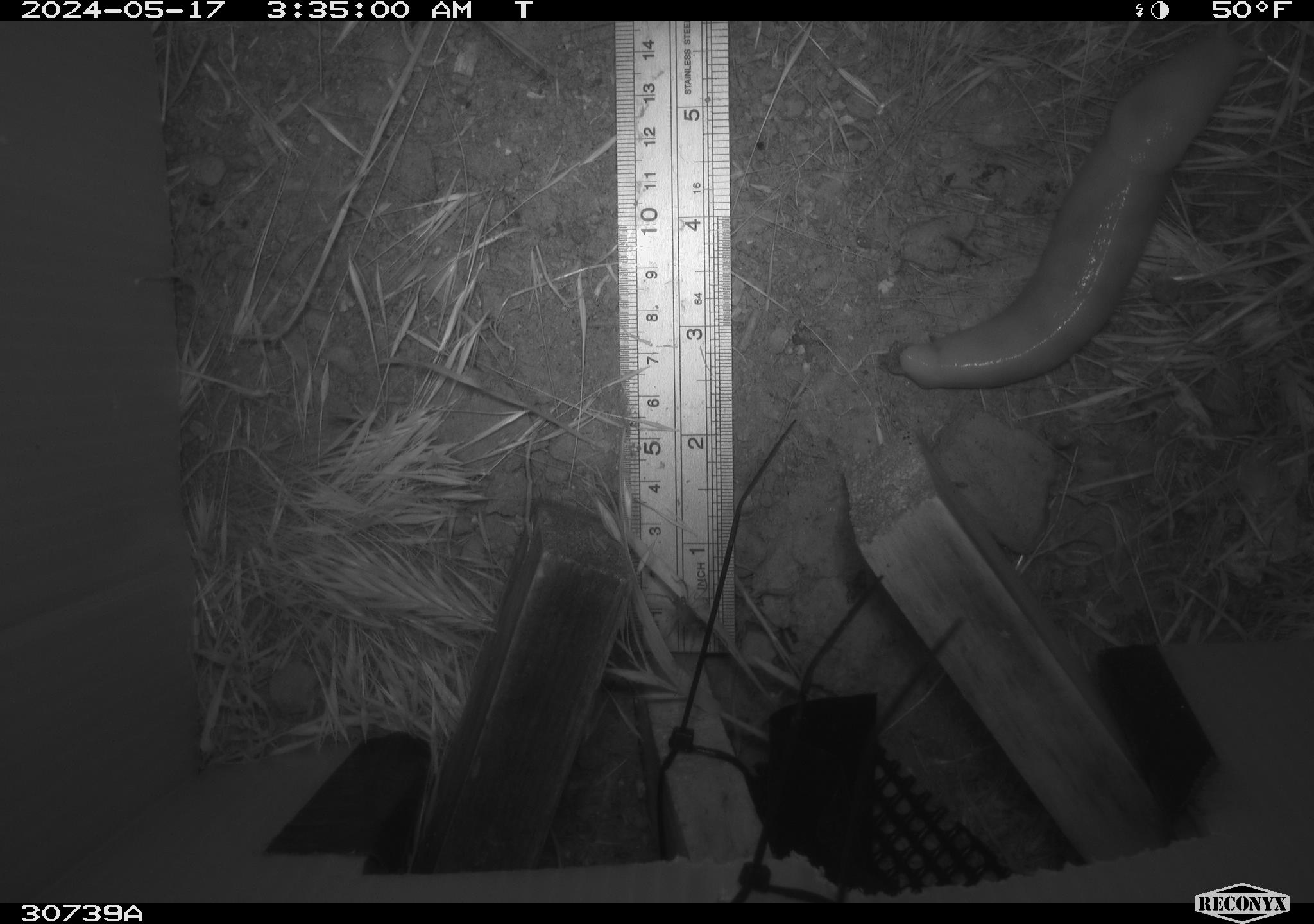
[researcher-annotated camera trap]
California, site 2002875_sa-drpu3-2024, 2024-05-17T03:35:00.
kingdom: Animalia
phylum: Mollusca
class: Gastropoda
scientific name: Gastropoda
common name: gastropods